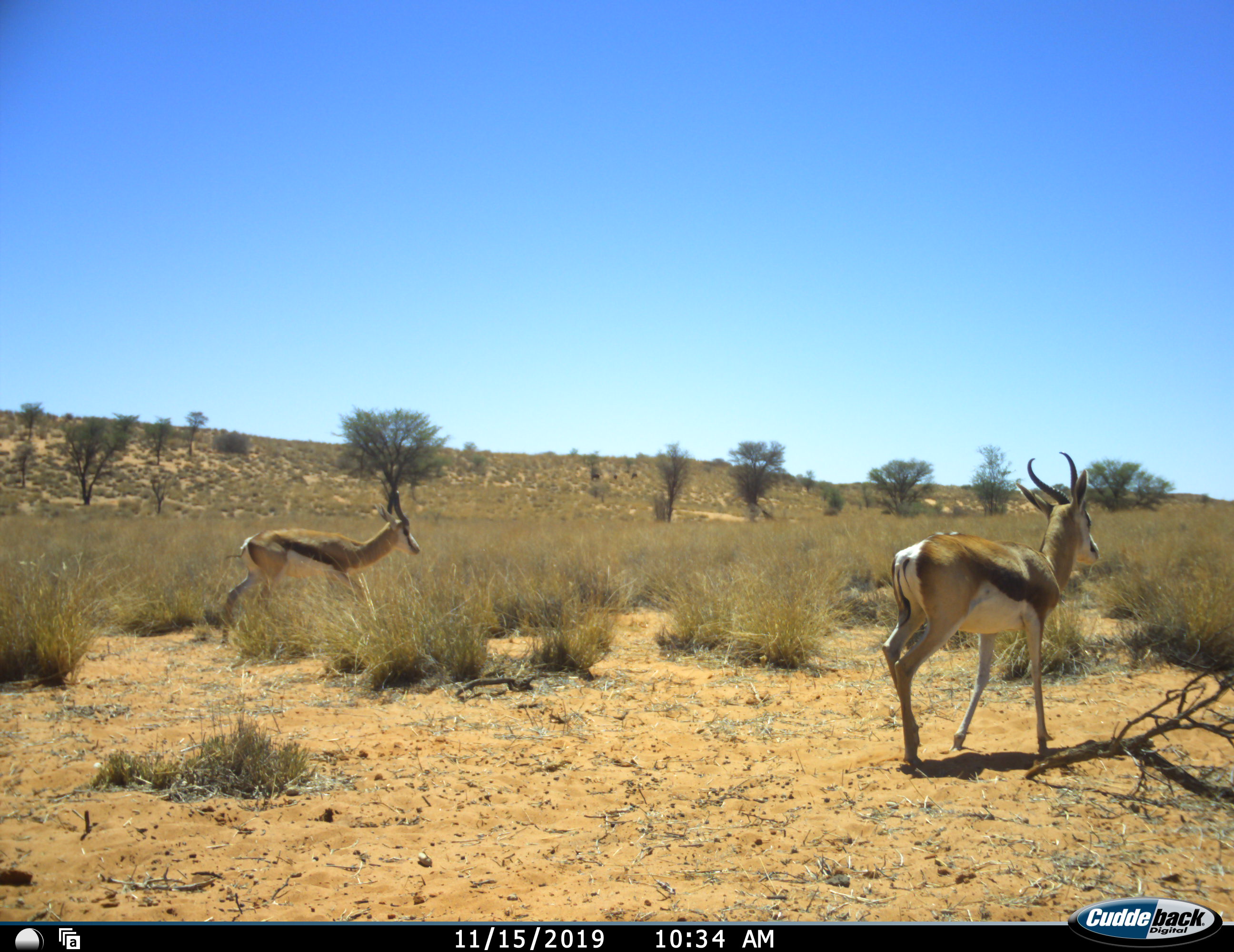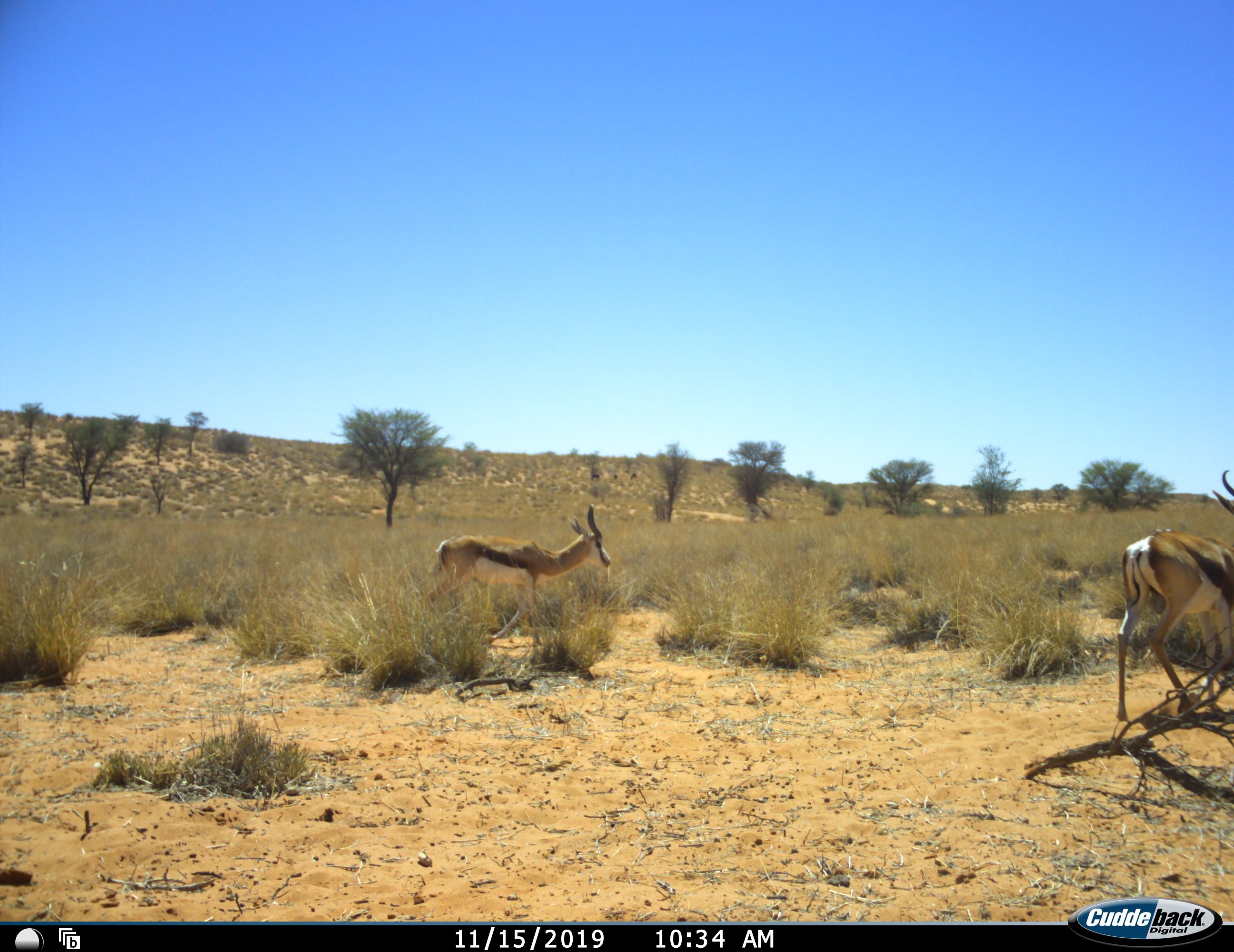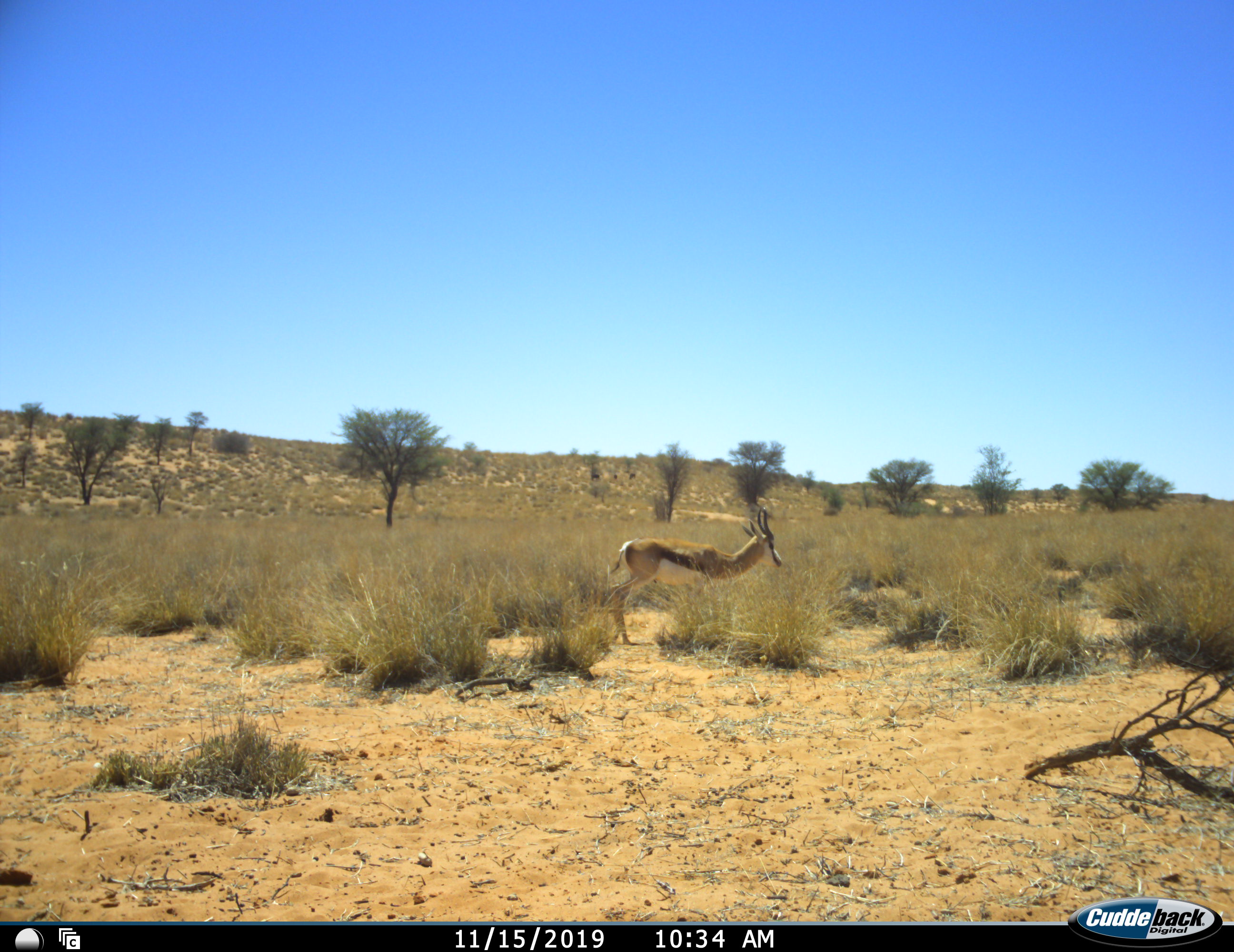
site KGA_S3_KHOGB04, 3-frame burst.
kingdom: Animalia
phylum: Chordata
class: Mammalia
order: Artiodactyla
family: Bovidae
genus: Antidorcas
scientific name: Antidorcas marsupialis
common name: springbok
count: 2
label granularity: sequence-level